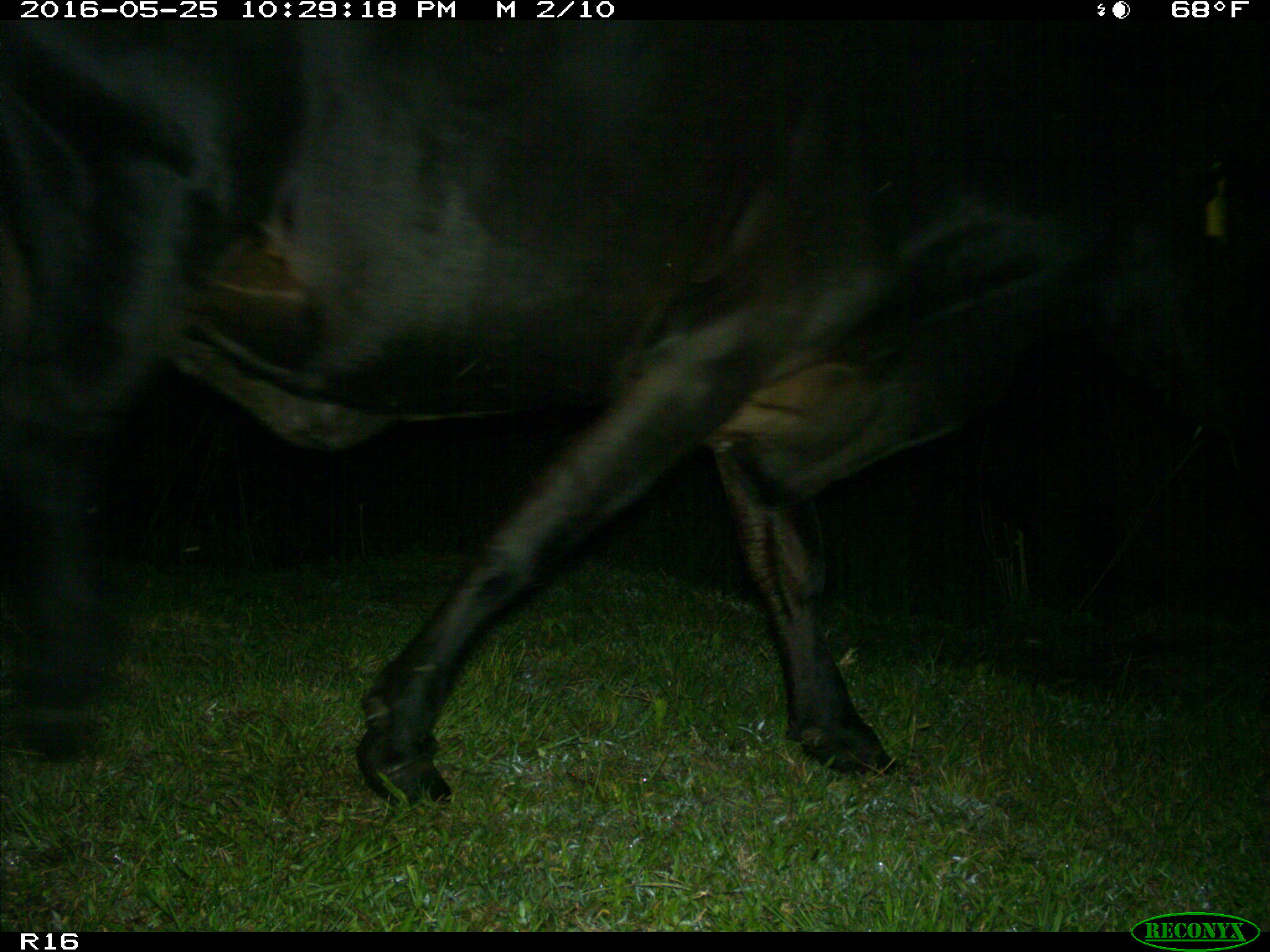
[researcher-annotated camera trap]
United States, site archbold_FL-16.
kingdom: Animalia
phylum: Chordata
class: Mammalia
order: Artiodactyla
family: Bovidae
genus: Bos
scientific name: Bos taurus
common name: domestic cow